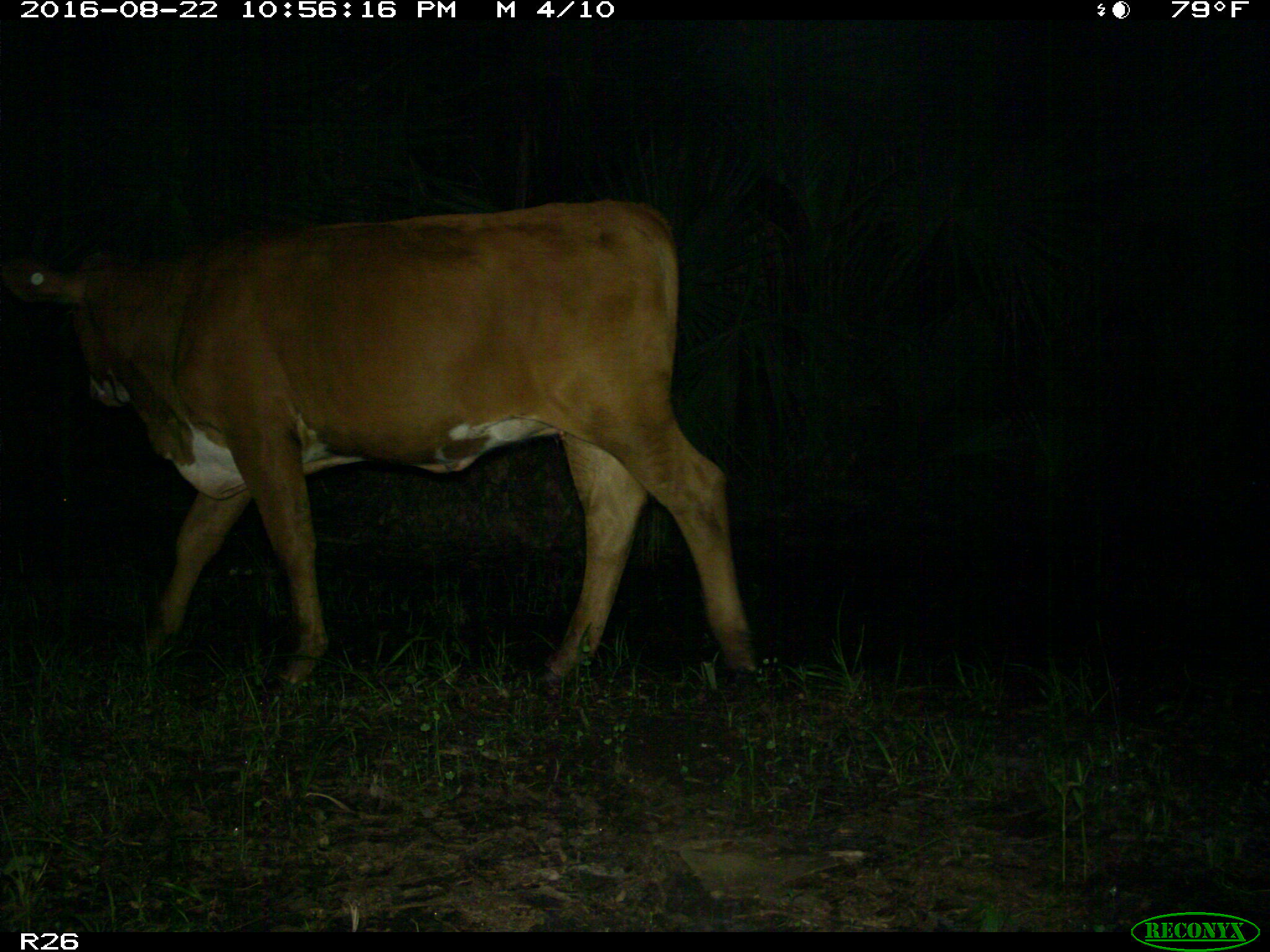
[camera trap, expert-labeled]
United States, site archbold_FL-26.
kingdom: Animalia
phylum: Chordata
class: Mammalia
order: Artiodactyla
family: Bovidae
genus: Bos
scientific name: Bos taurus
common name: domestic cow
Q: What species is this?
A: Bos taurus (domestic cow).